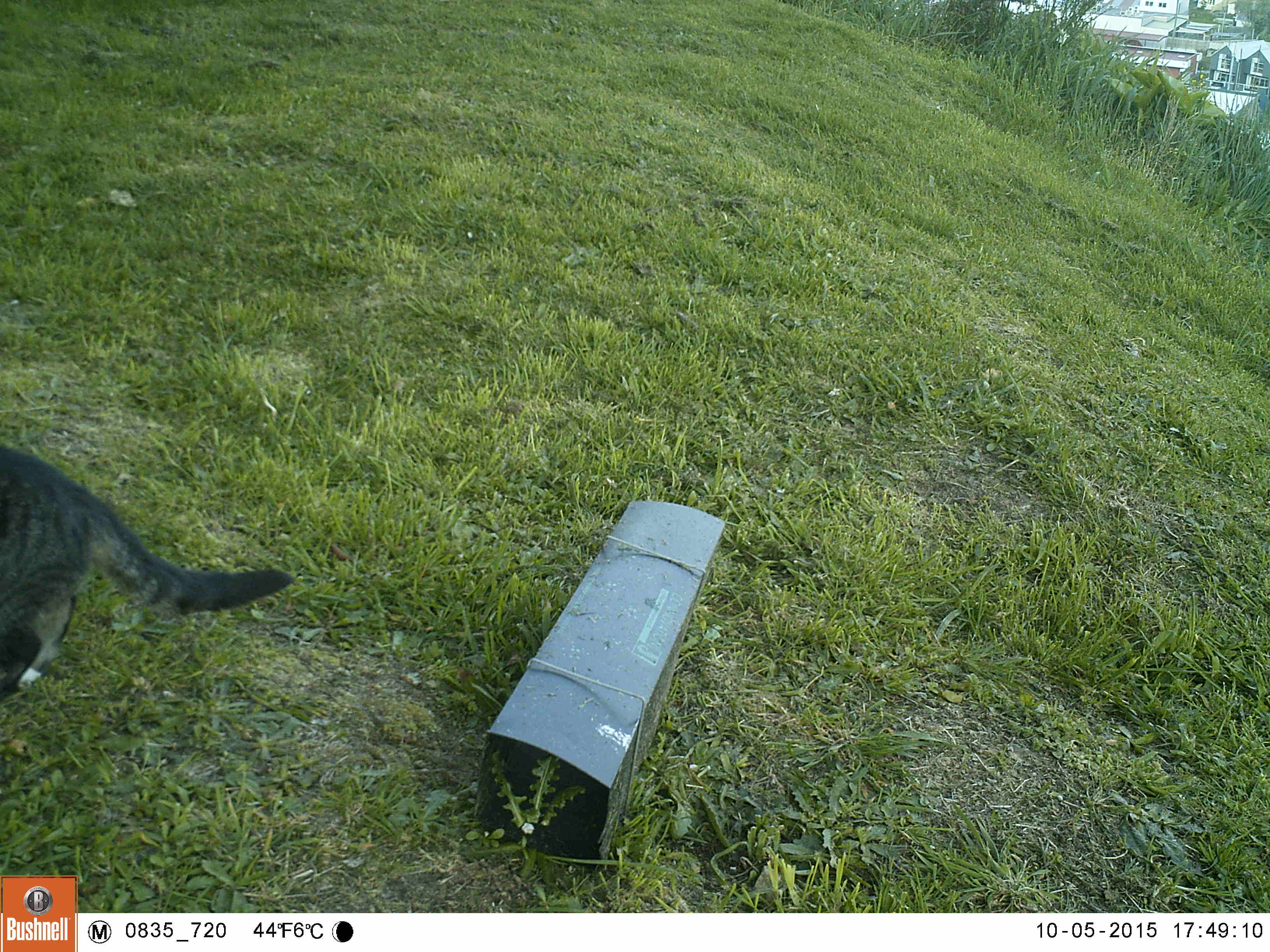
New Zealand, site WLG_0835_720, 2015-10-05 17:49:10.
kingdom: Animalia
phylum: Chordata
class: Mammalia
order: Carnivora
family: Felidae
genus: Felis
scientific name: Felis catus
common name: domestic cat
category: cat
Cat (domestic cat) (Felis catus).